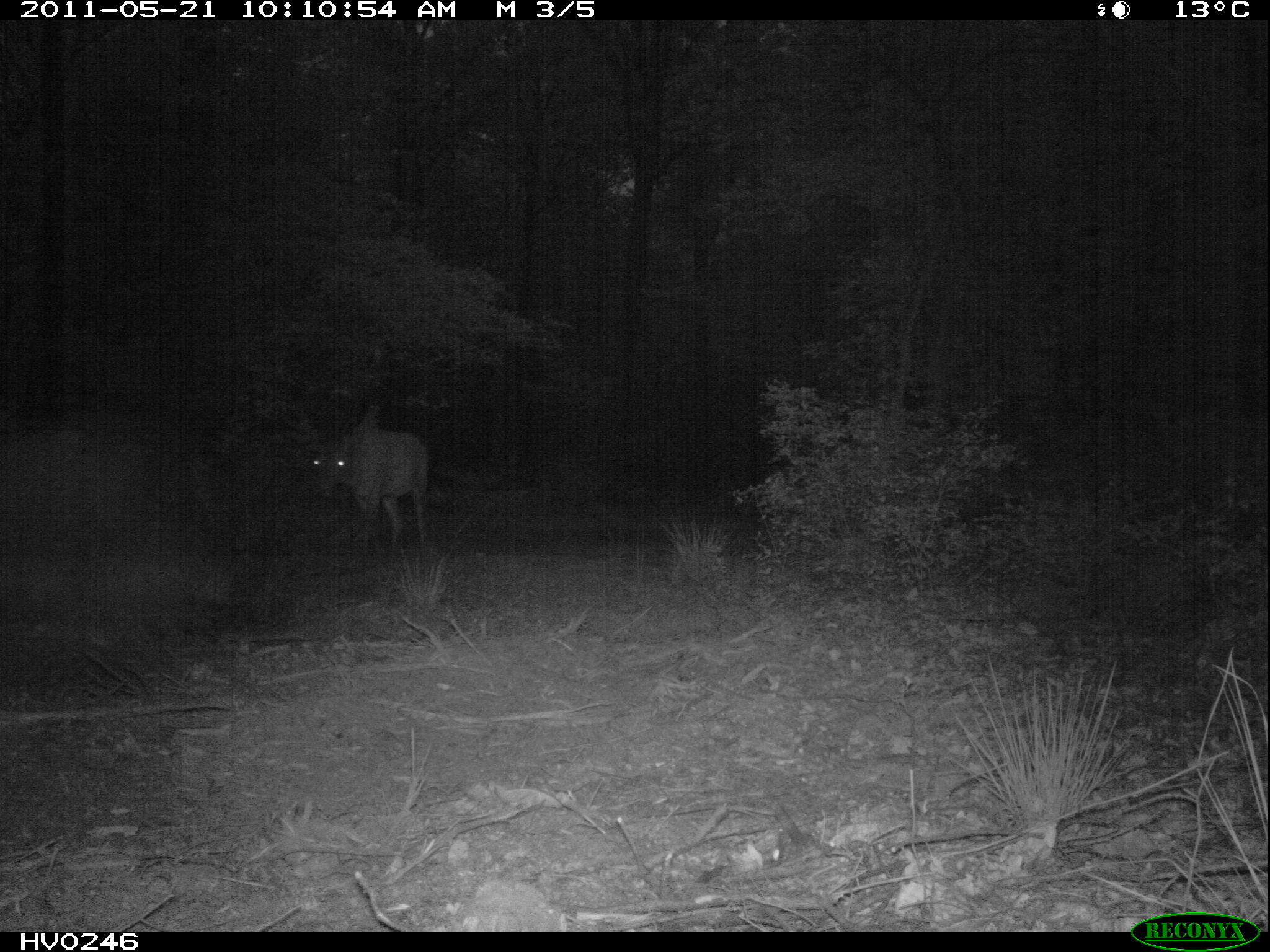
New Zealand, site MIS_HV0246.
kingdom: Animalia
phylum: Chordata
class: Mammalia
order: Artiodactyla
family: Cervidae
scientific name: Cervidae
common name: deer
Deer (Cervidae).